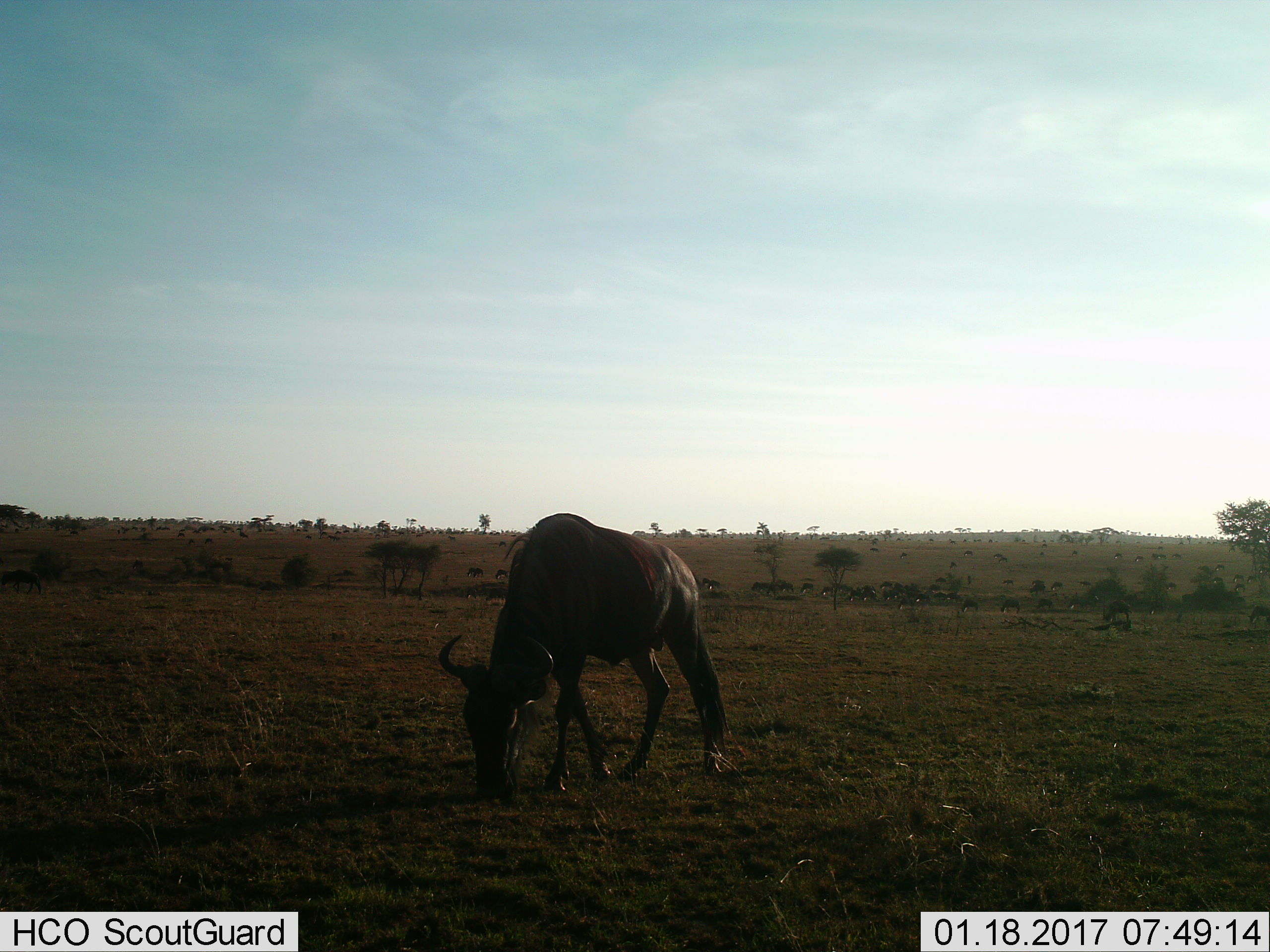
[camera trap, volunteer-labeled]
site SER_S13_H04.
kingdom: Animalia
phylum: Chordata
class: Mammalia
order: Artiodactyla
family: Bovidae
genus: Connochaetes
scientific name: Connochaetes taurinus taurinus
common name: blue wildebeest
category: wildebeestblue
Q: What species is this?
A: Wildebeestblue (blue wildebeest) (Connochaetes taurinus taurinus).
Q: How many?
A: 11-50.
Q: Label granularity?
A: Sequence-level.